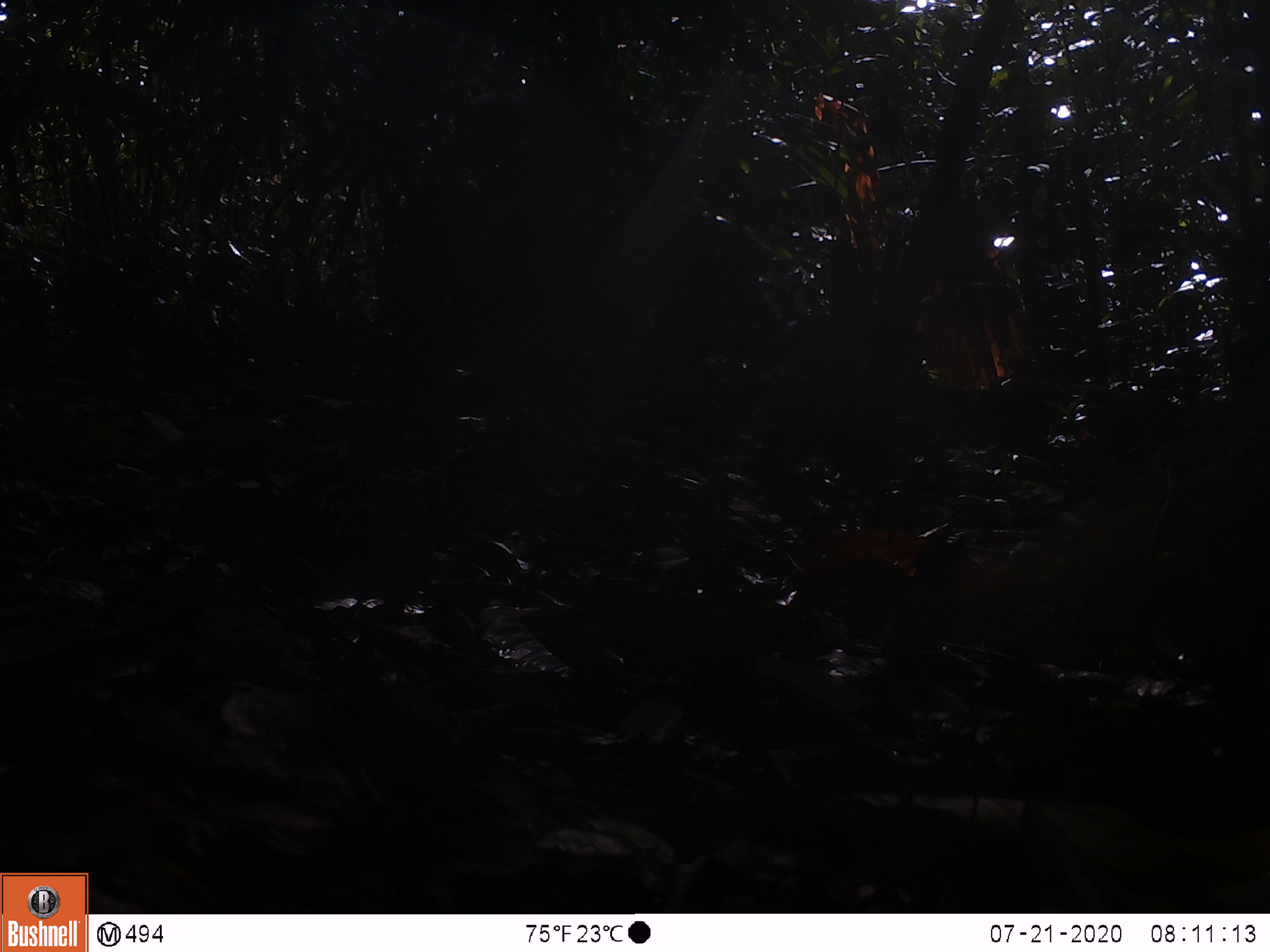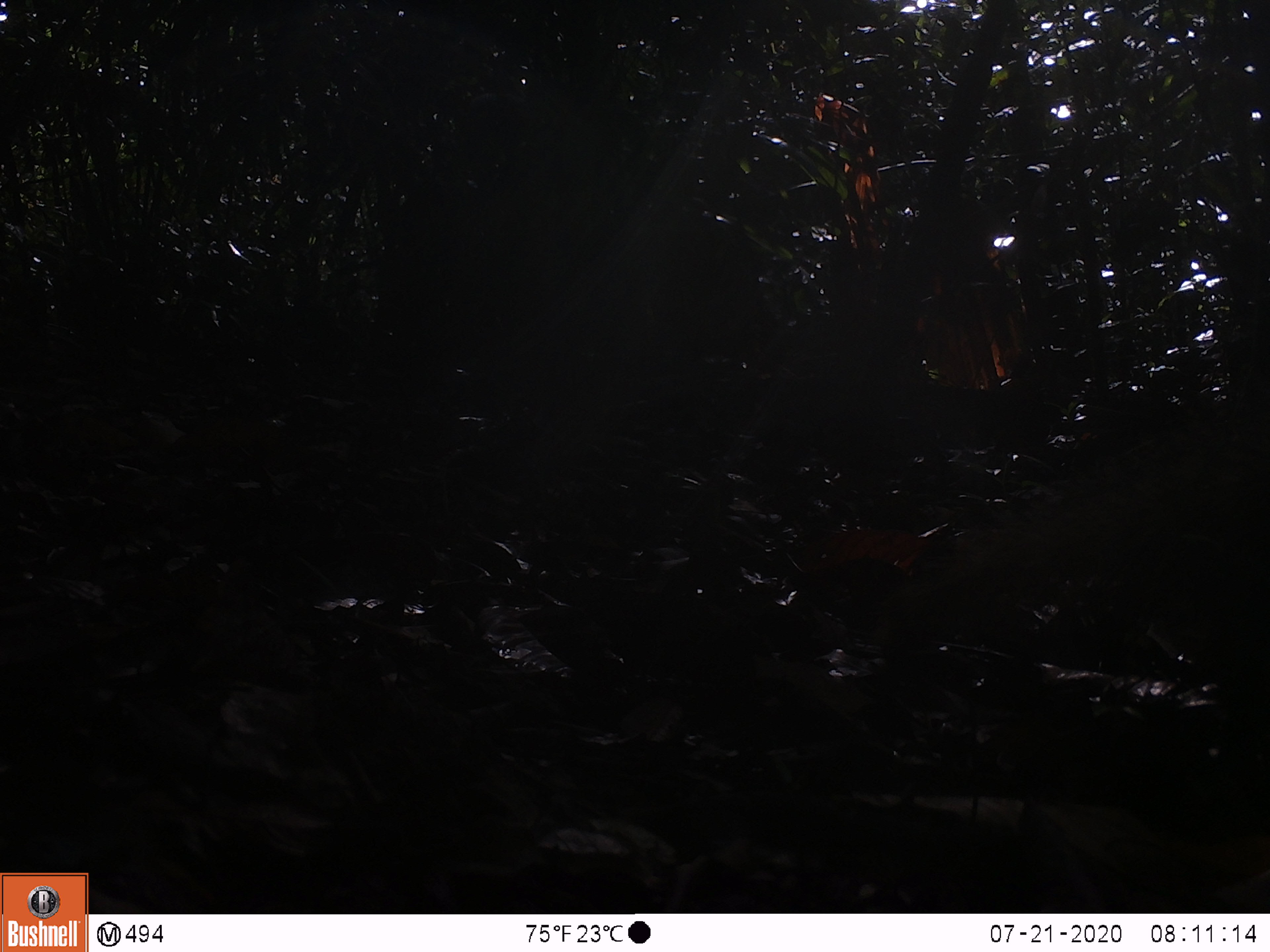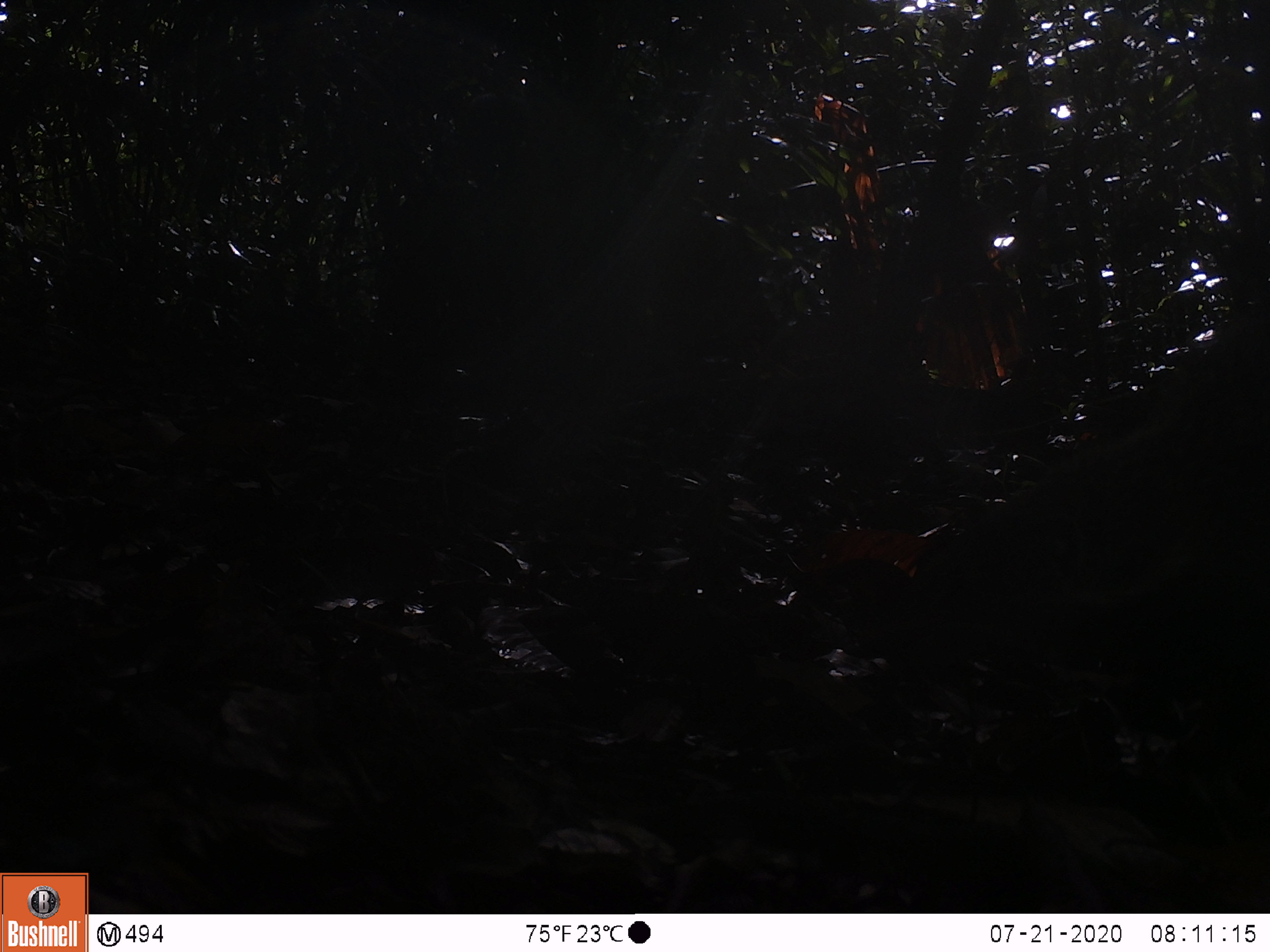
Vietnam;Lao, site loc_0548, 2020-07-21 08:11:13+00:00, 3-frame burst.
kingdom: Animalia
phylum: Chordata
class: Mammalia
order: Carnivora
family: Herpestidae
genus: Urva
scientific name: Urva urva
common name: crab-eating mongoose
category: crab eating mongoose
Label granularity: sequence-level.